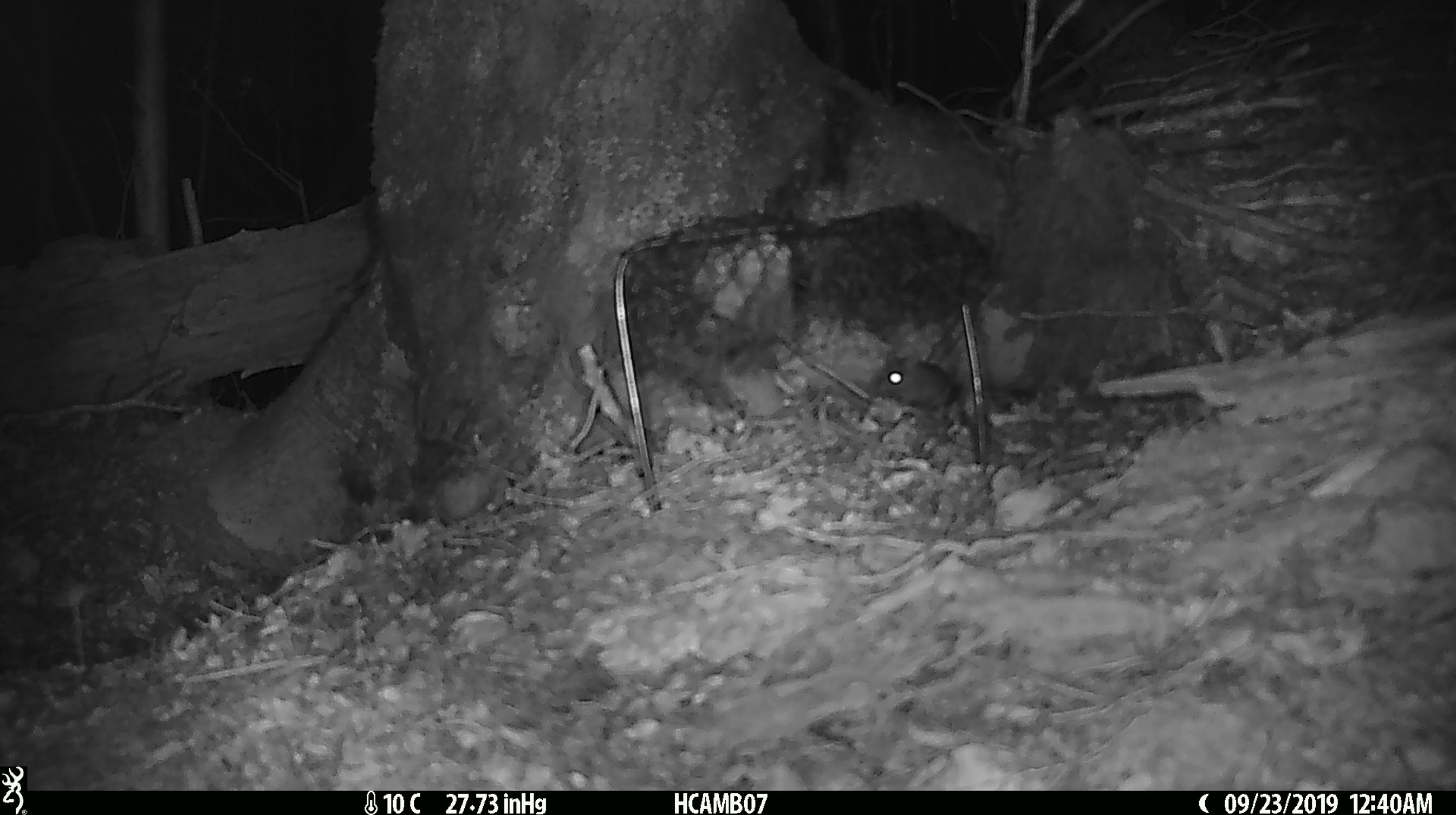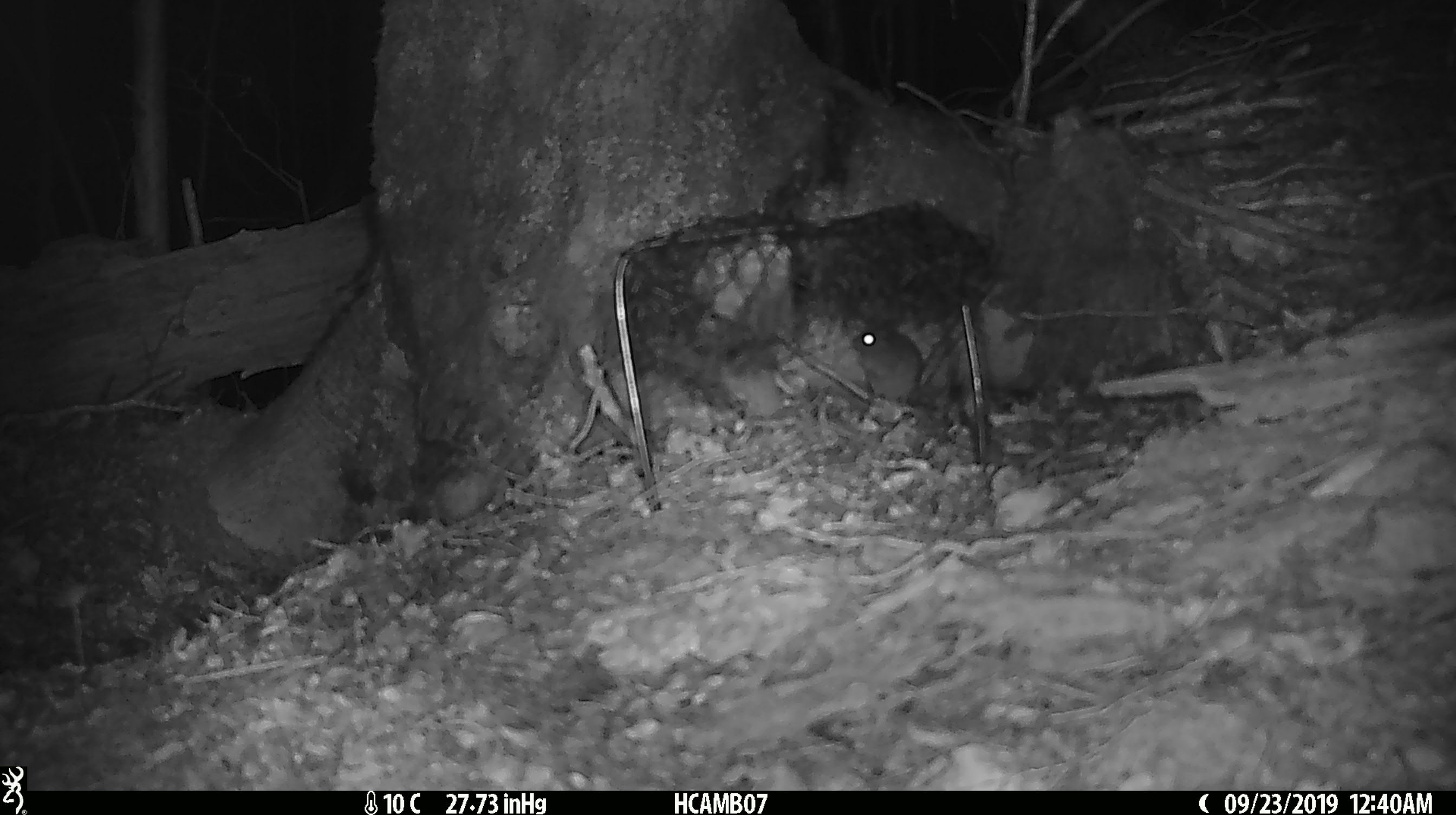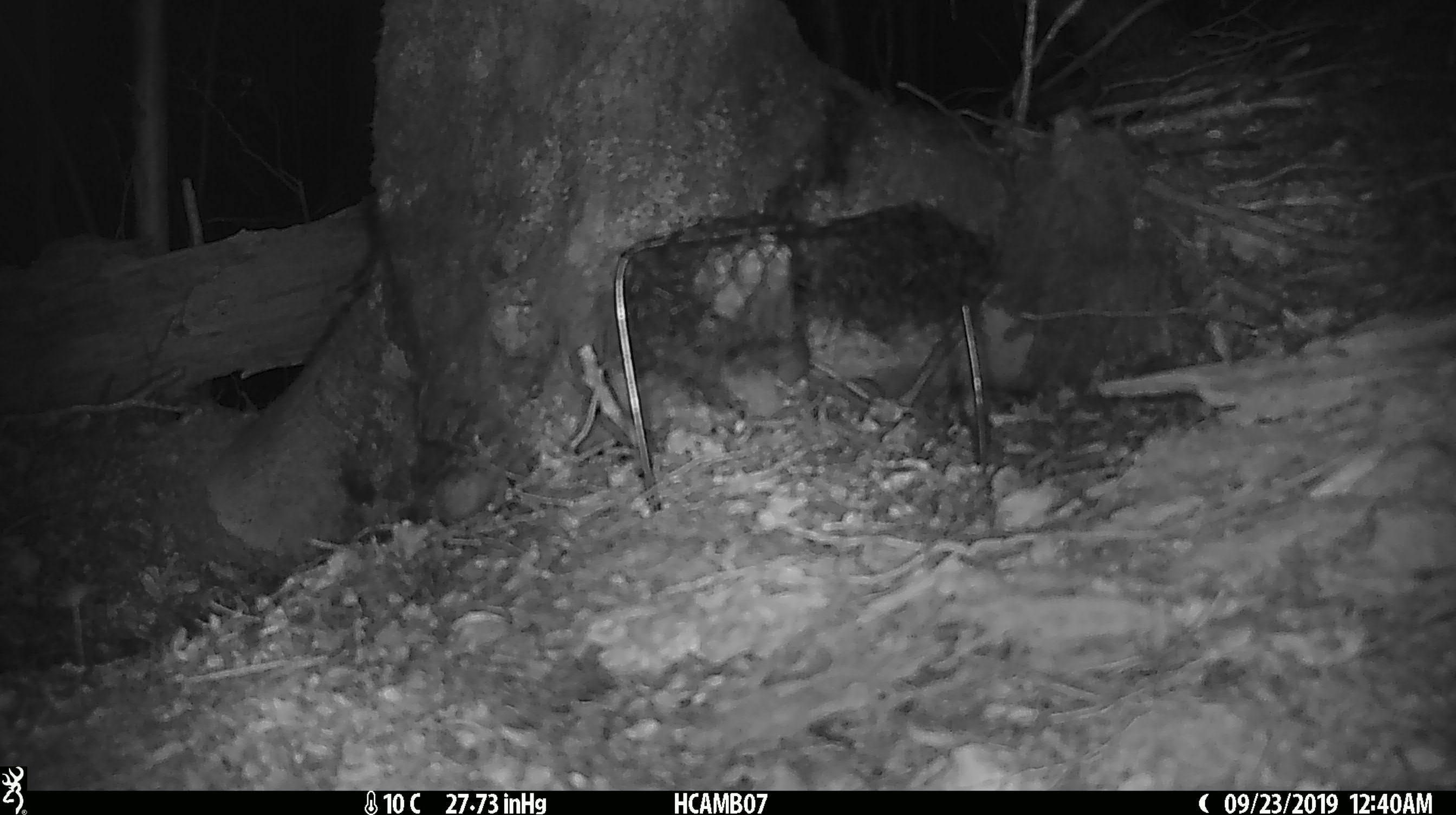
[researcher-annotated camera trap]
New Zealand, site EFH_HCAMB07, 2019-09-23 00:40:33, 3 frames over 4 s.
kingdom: Animalia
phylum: Chordata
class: Mammalia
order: Rodentia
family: Muridae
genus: Mus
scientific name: Mus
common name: mouse